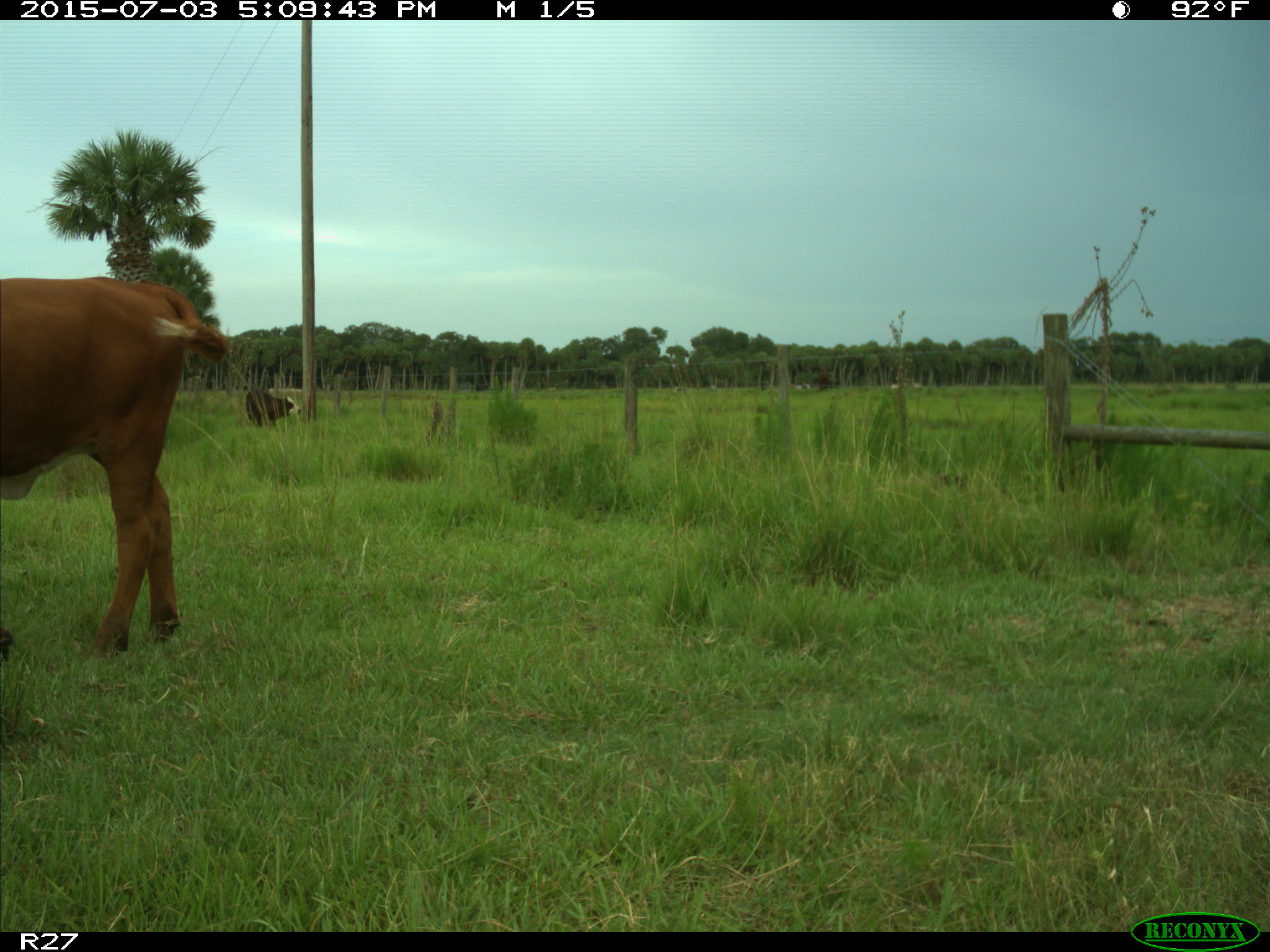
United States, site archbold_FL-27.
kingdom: Animalia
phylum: Chordata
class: Mammalia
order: Artiodactyla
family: Bovidae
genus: Bos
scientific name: Bos taurus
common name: domestic cow